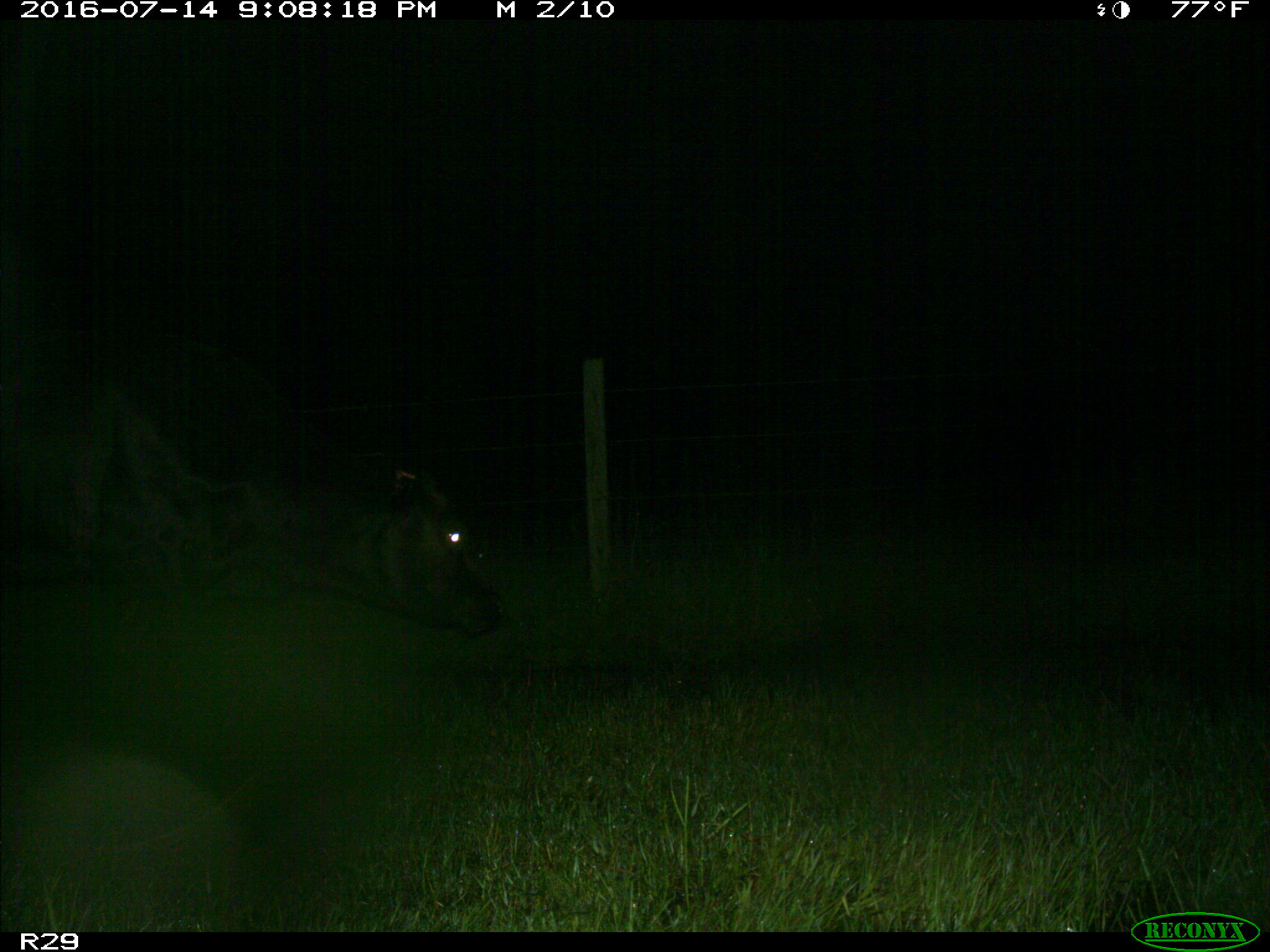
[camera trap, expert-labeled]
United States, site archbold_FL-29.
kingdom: Animalia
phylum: Chordata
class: Mammalia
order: Artiodactyla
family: Bovidae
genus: Bos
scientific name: Bos taurus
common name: domestic cow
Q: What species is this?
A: Bos taurus (domestic cow).